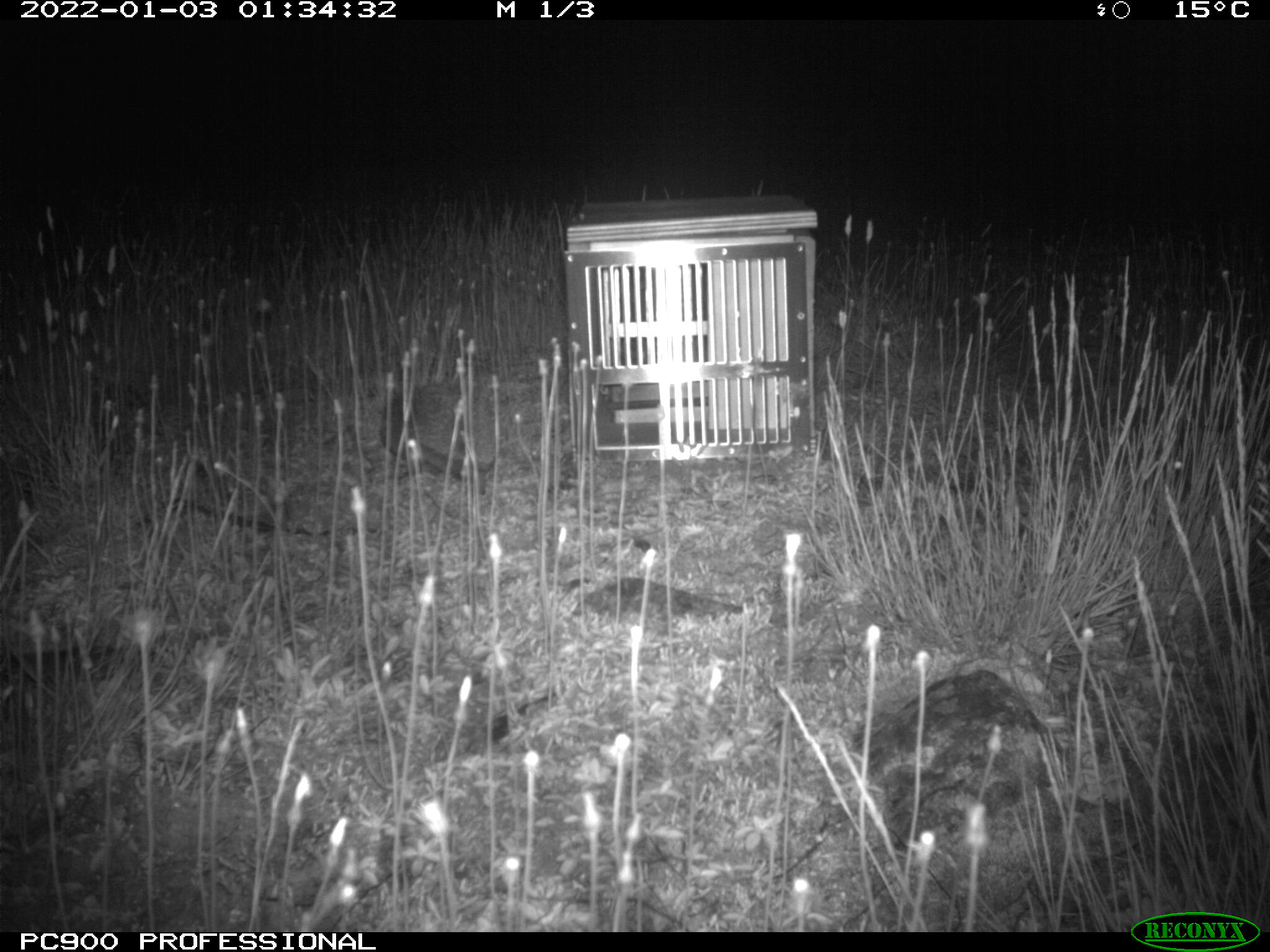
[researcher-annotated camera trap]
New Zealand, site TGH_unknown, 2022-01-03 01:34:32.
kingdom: Animalia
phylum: Chordata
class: Mammalia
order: Eulipotyphla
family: Erinaceidae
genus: Erinaceus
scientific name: Erinaceus europaeus europaeus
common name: european hedgehog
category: hedgehog